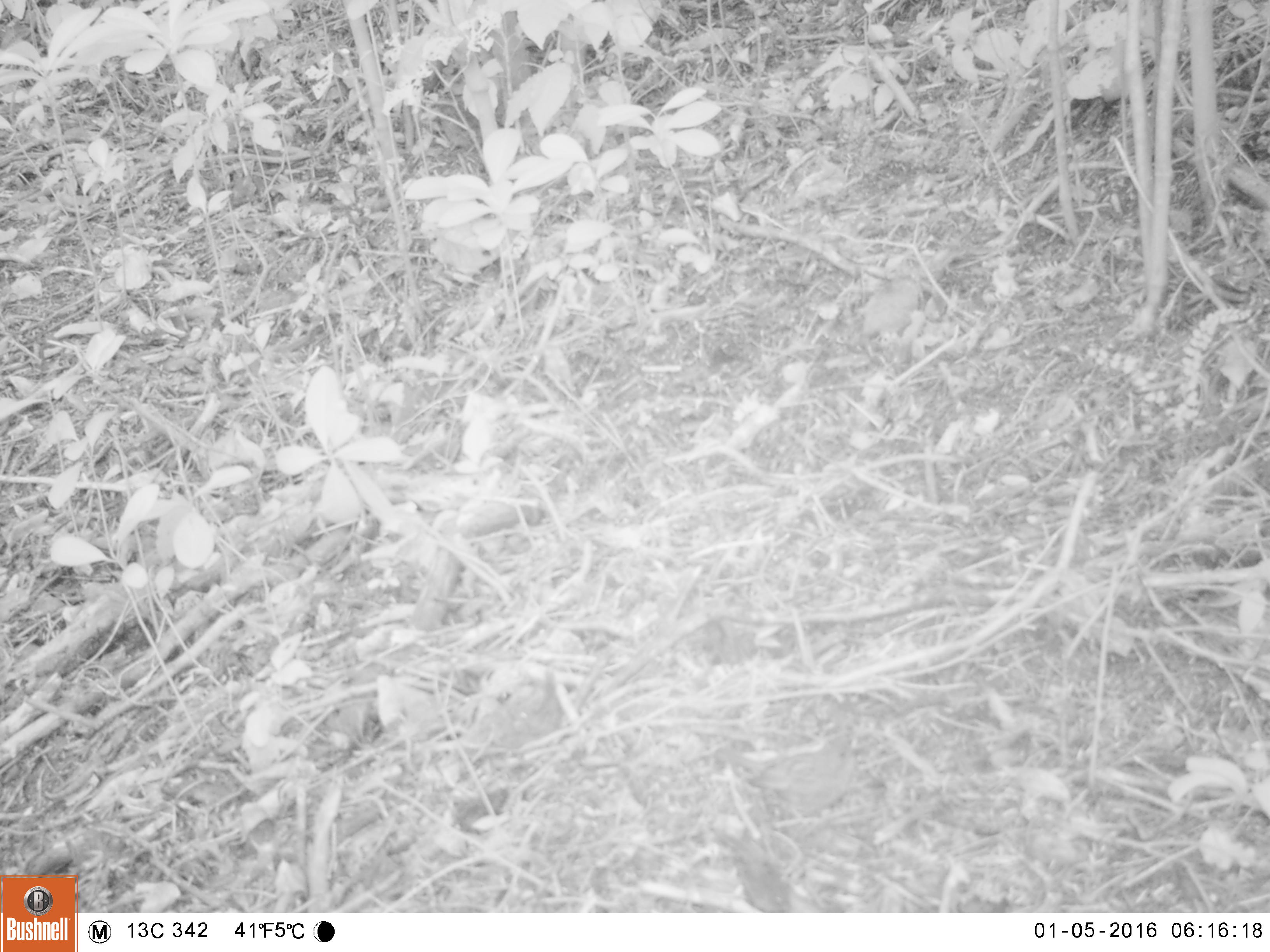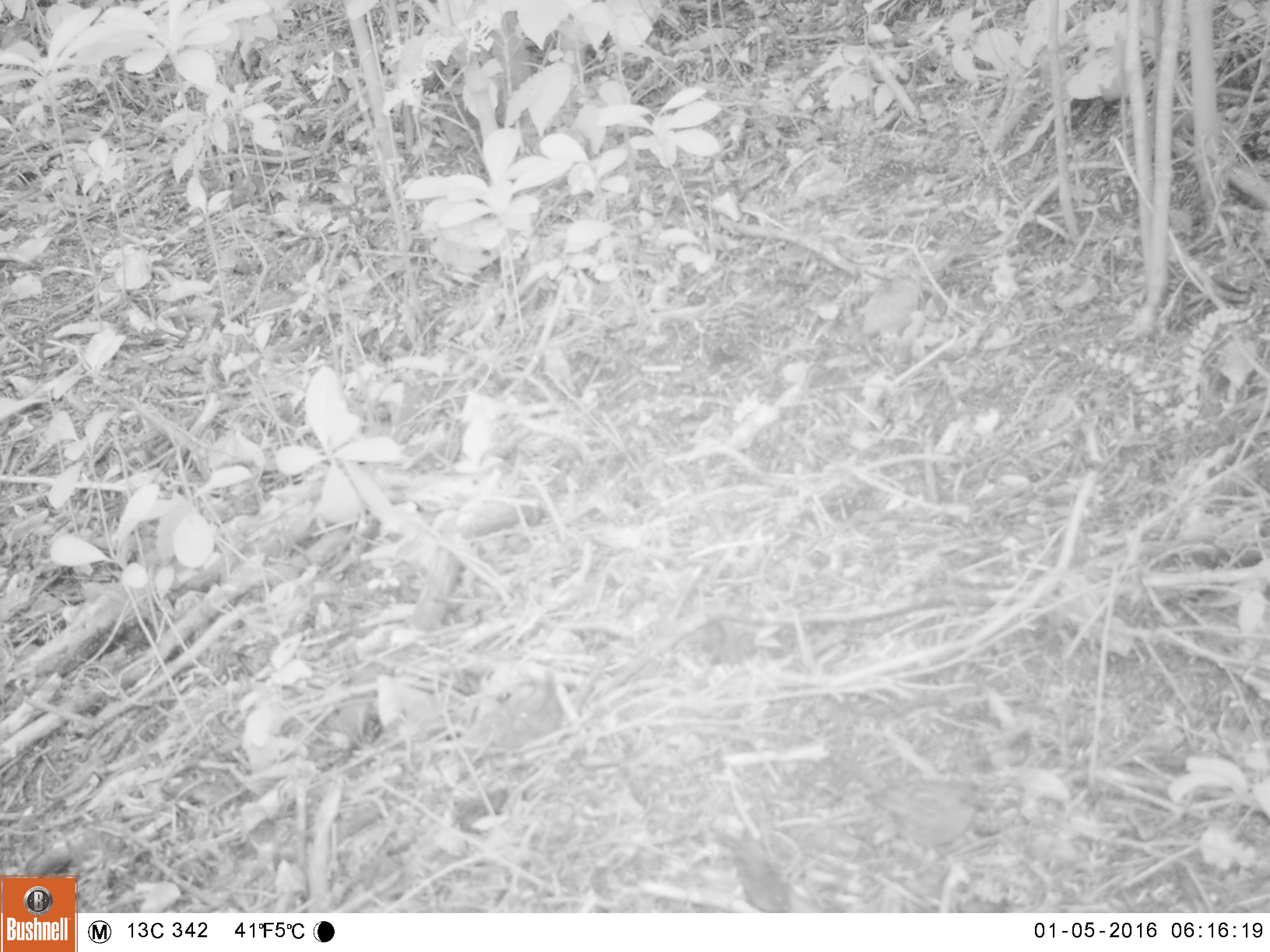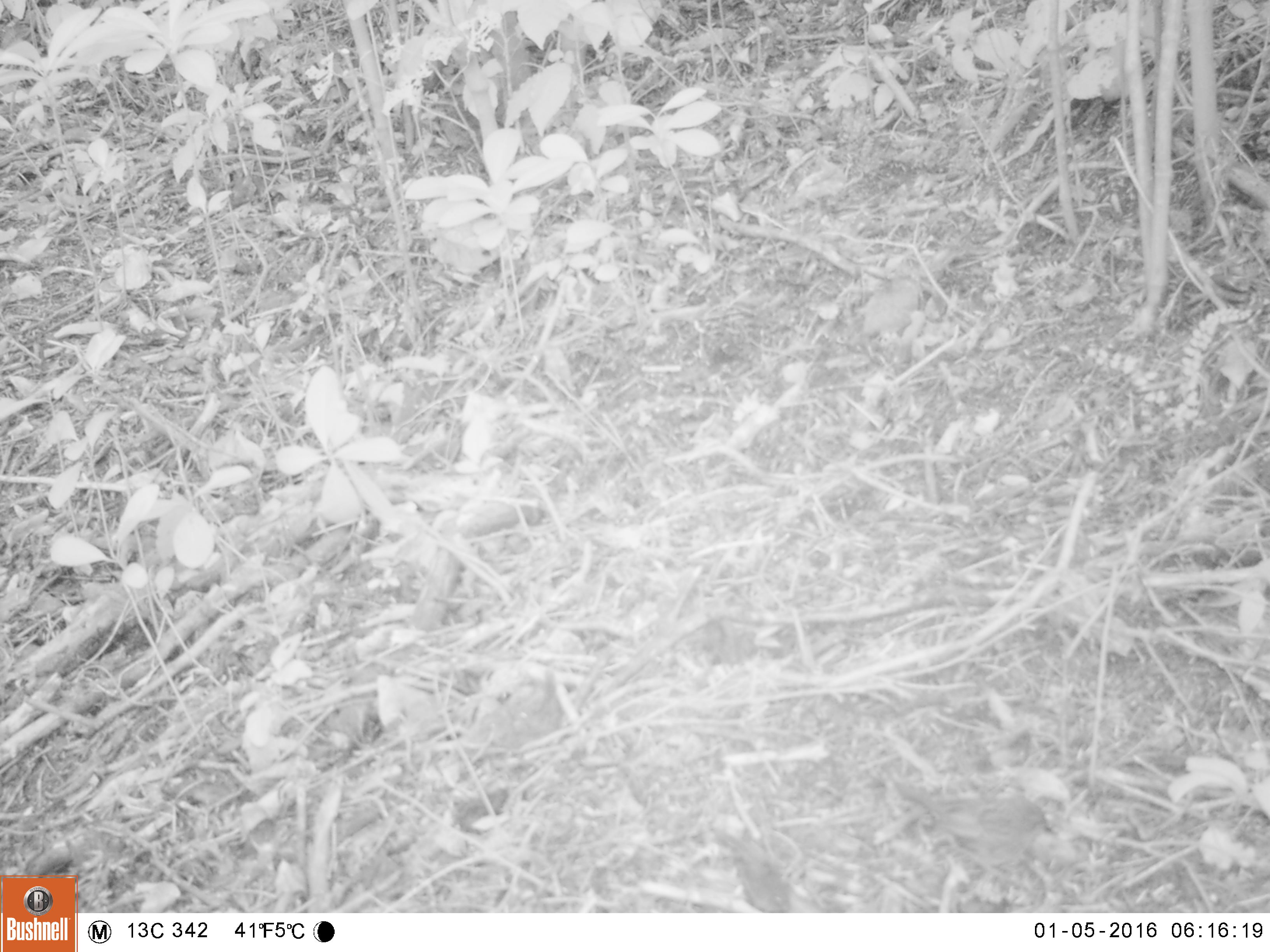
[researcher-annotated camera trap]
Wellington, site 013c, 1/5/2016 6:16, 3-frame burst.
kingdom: Animalia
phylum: Chordata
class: Aves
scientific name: Aves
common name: bird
Bird (Aves).